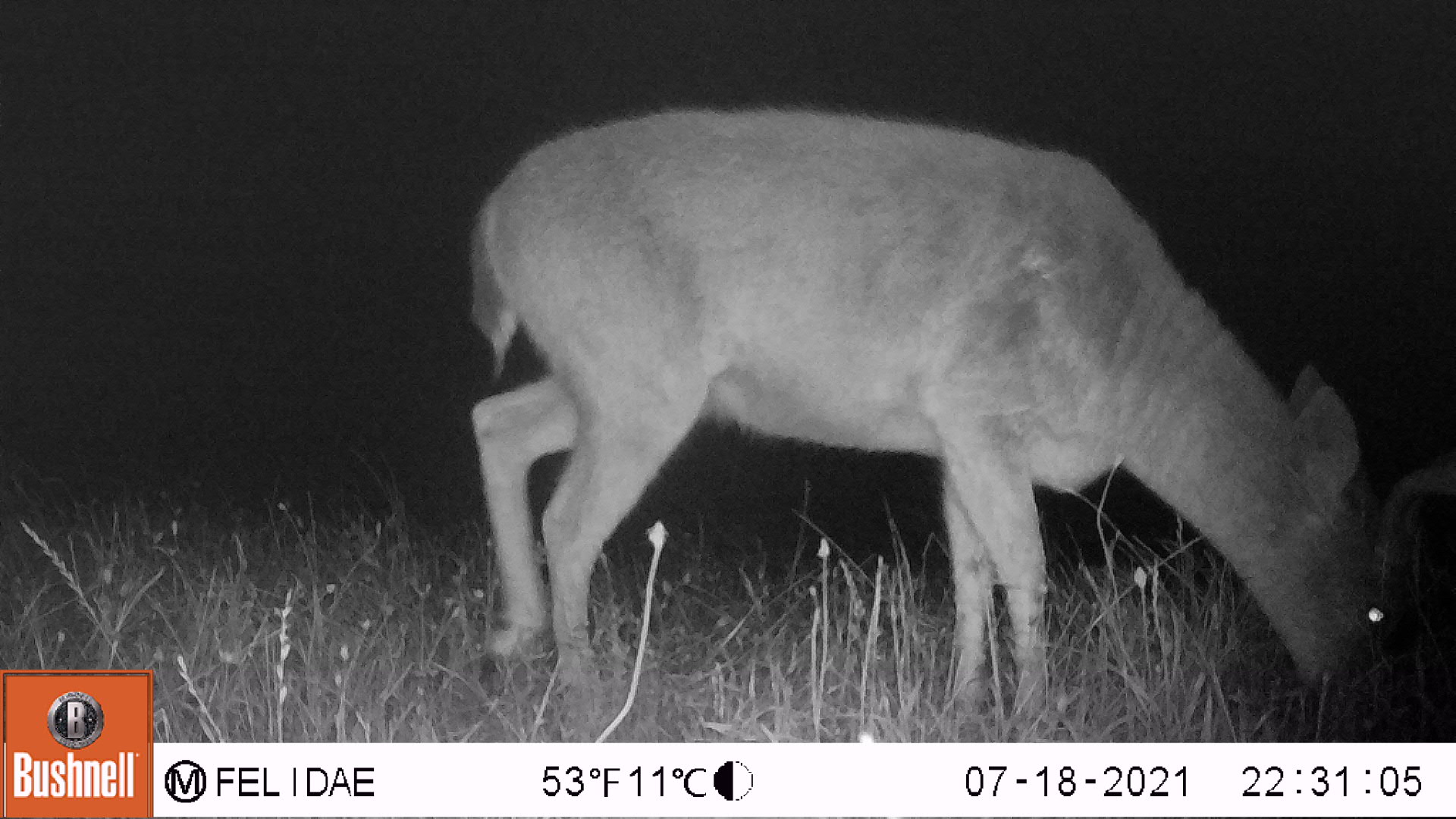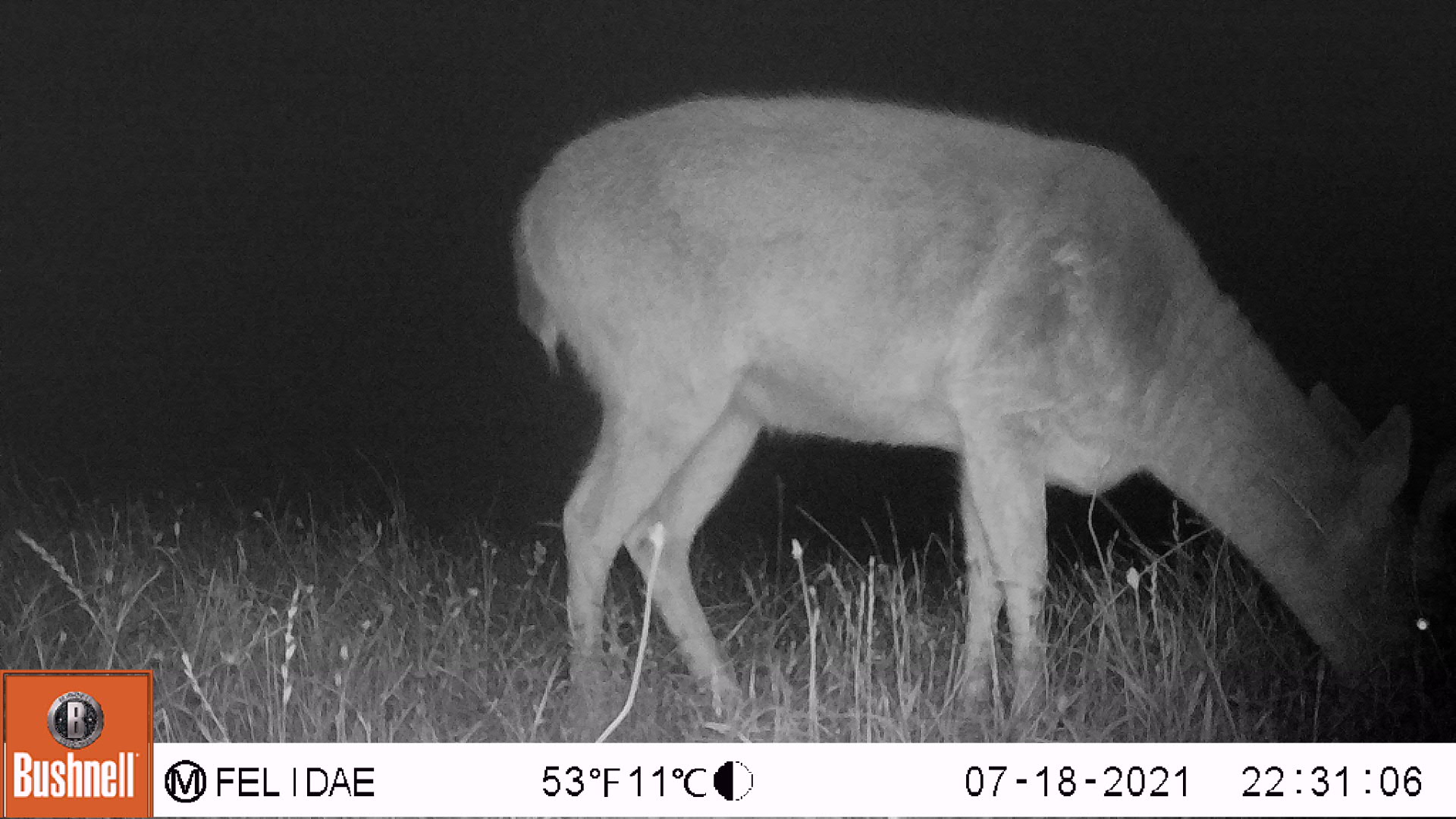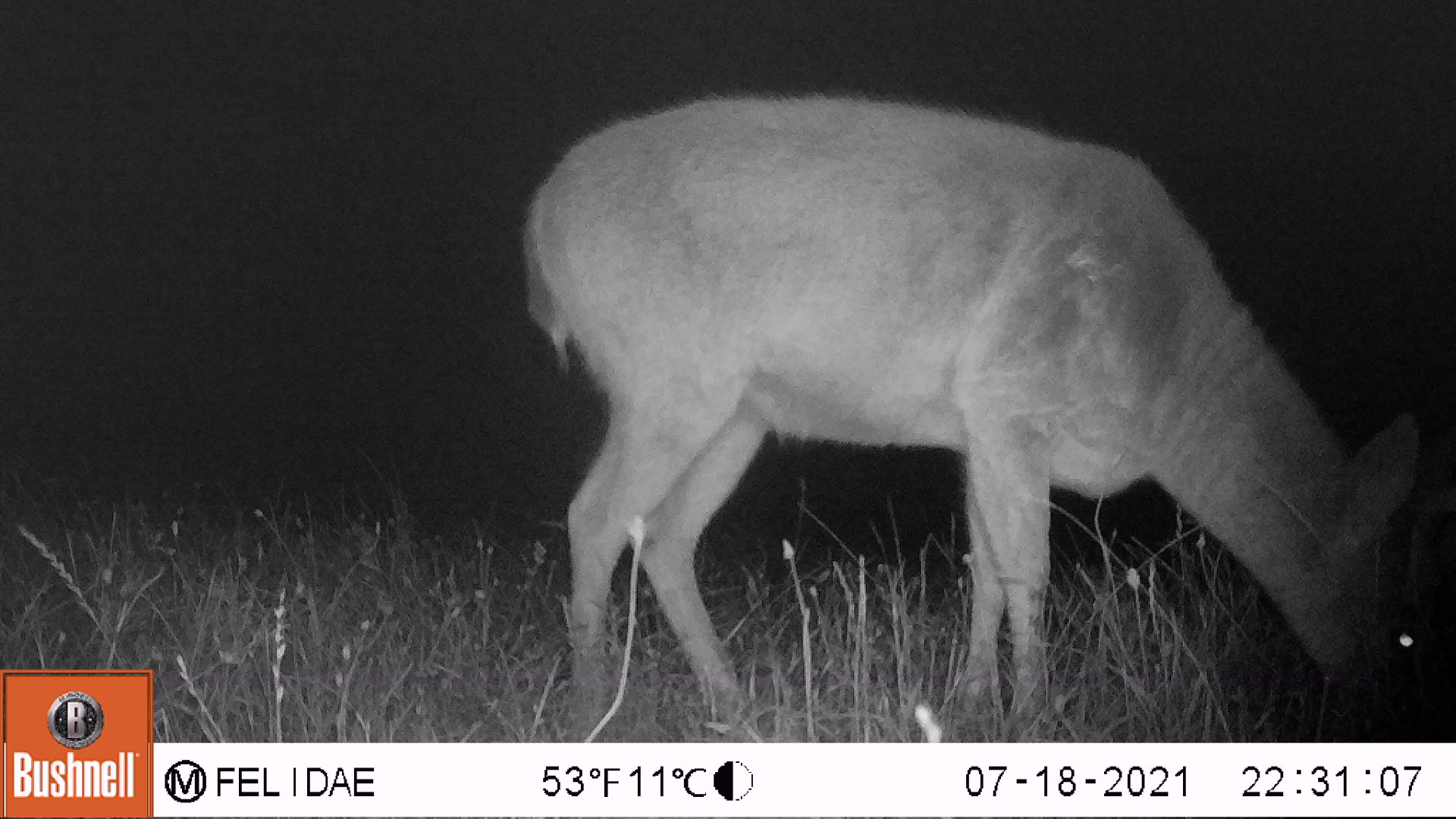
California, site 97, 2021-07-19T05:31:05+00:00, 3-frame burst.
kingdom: Animalia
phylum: Chordata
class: Mammalia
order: Artiodactyla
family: Cervidae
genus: Odocoileus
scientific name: Odocoileus hemionus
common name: mule deer